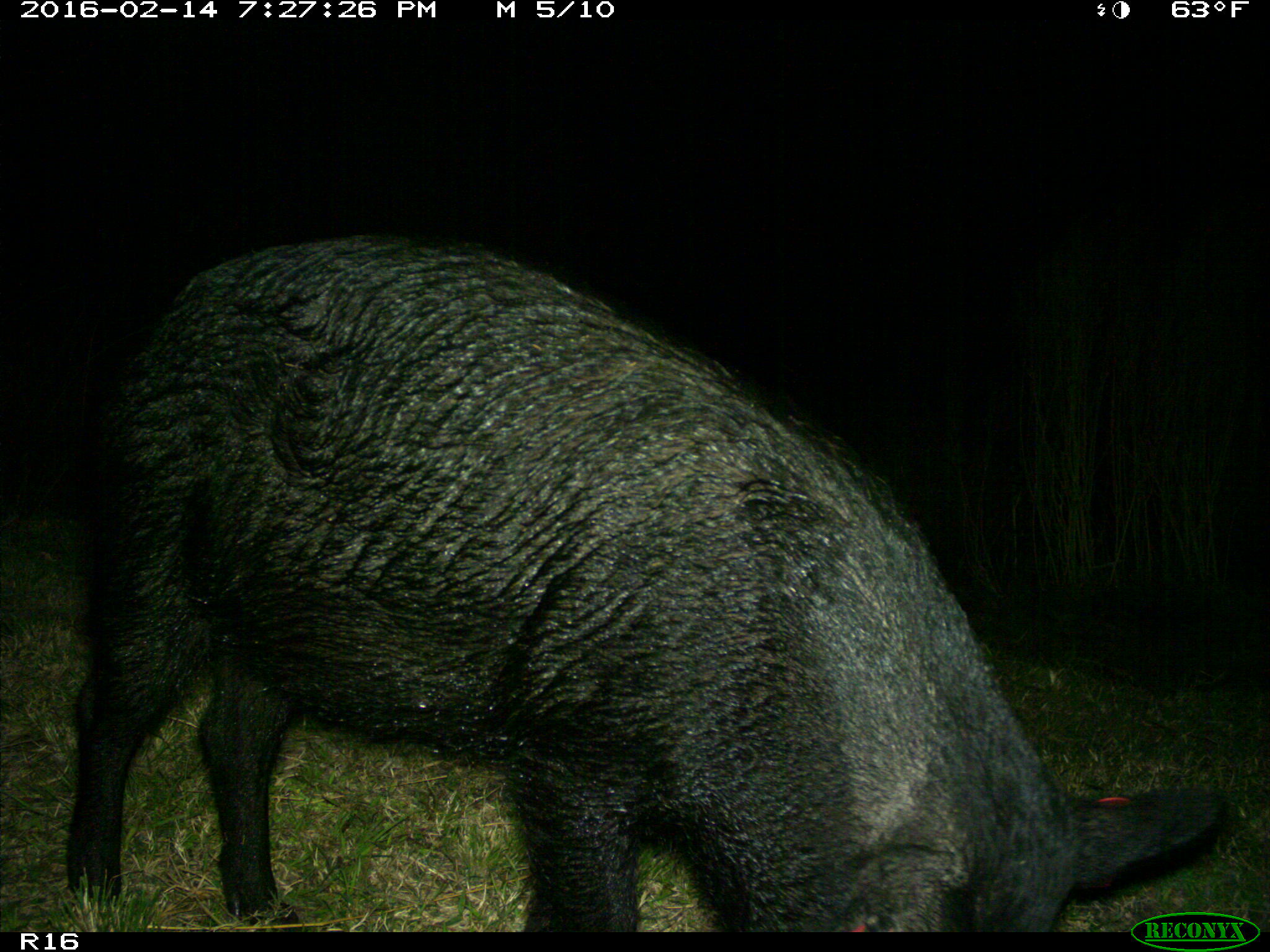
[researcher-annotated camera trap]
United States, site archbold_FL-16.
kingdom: Animalia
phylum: Chordata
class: Mammalia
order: Artiodactyla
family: Suidae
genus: Sus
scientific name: Sus scrofa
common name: wild boar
Sus scrofa (wild boar).